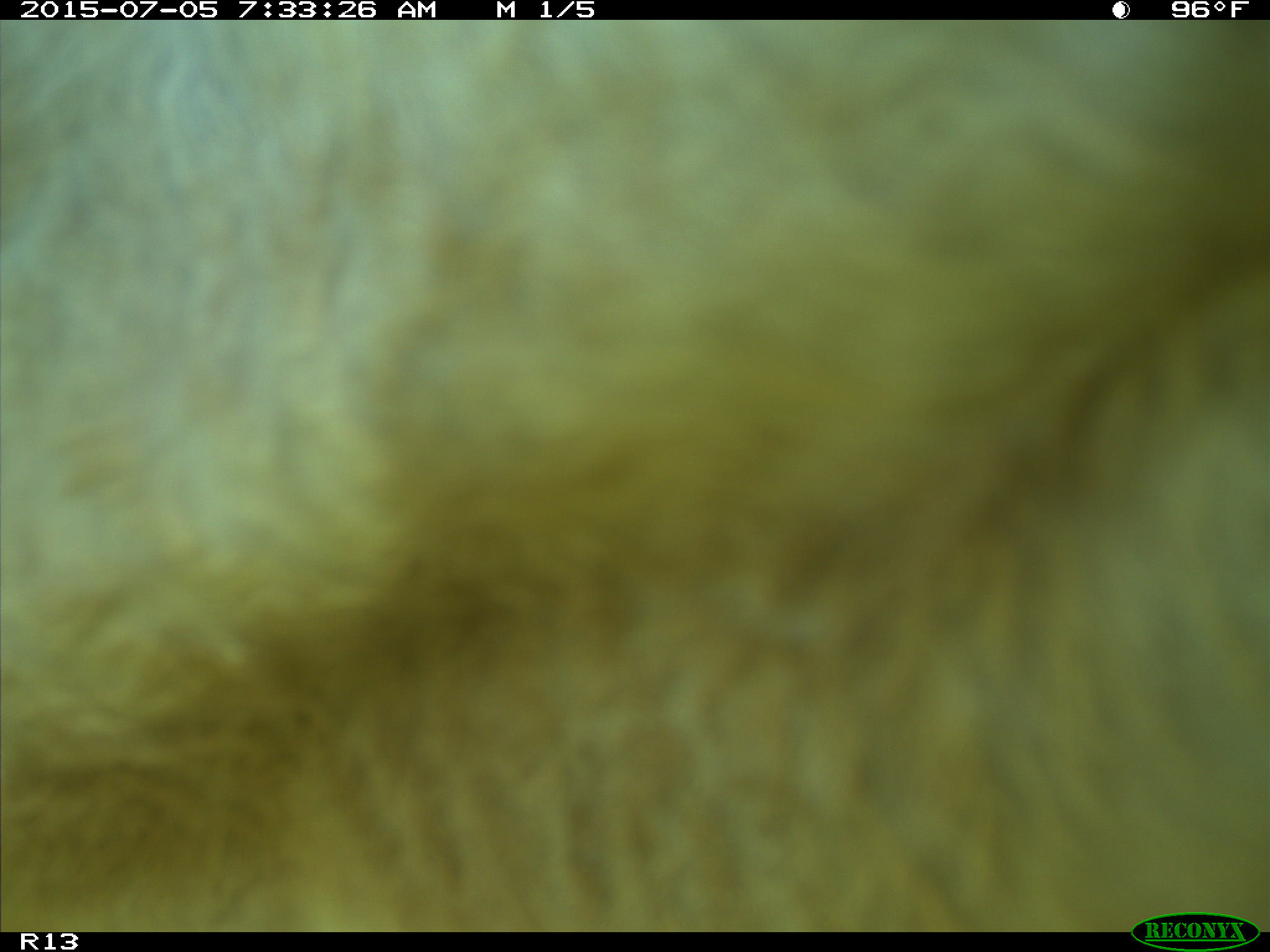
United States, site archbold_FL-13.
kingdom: Animalia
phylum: Chordata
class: Mammalia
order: Artiodactyla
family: Bovidae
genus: Bos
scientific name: Bos taurus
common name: domestic cow